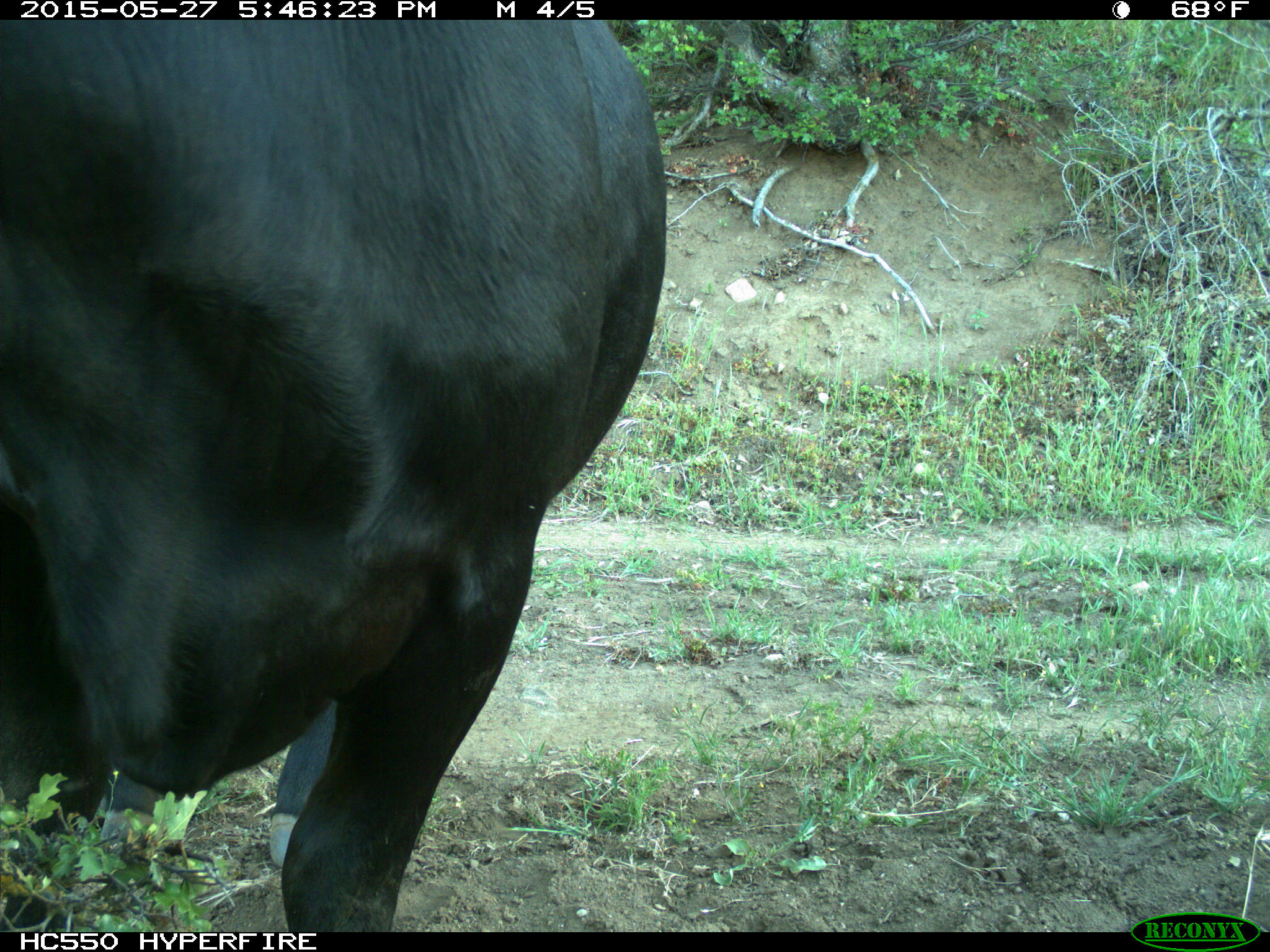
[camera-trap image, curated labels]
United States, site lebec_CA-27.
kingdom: Animalia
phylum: Chordata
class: Mammalia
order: Artiodactyla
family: Bovidae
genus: Bos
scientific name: Bos taurus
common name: domestic cow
Bos taurus (domestic cow).